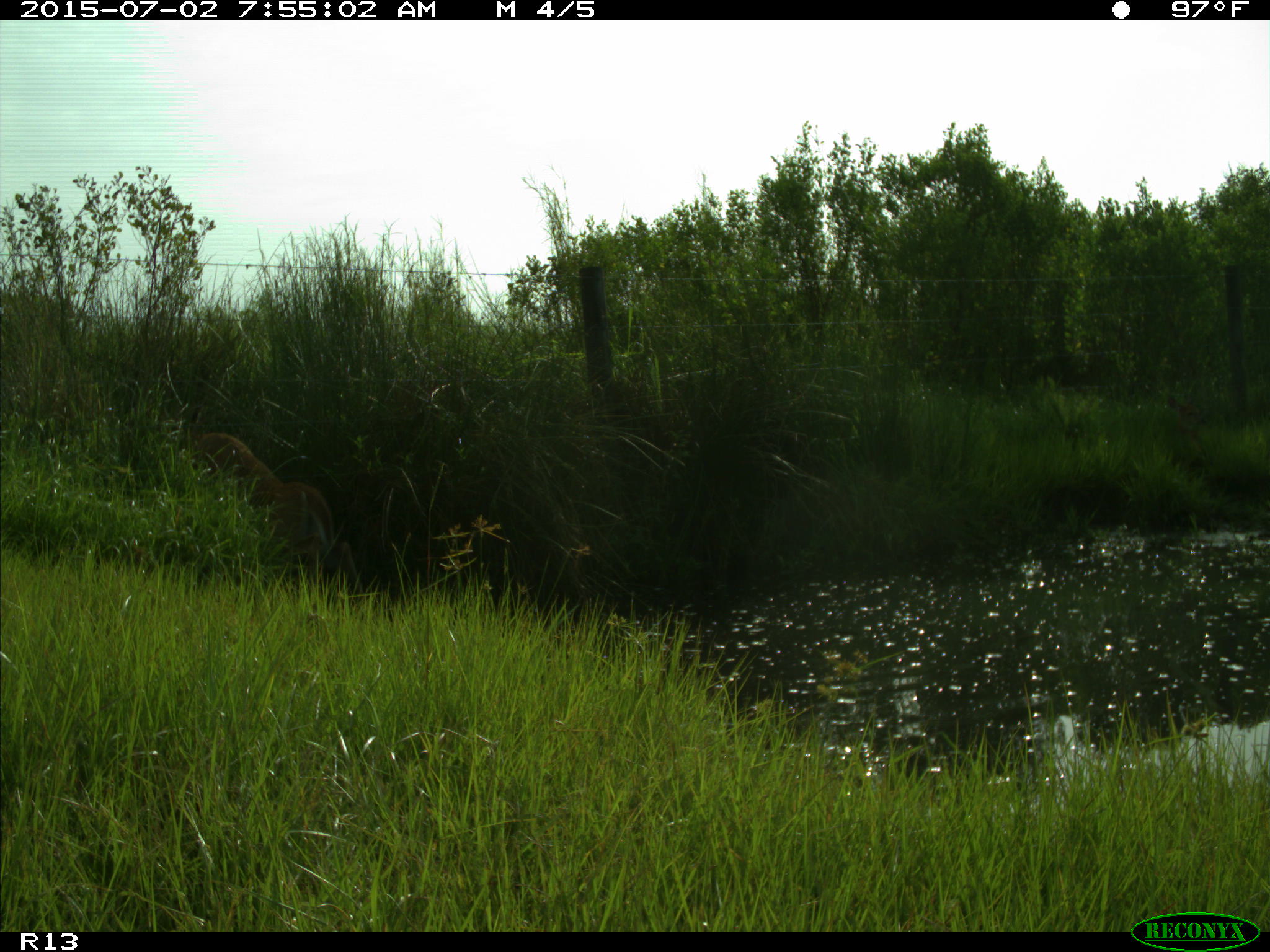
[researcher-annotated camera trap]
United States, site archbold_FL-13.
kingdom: Animalia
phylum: Chordata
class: Mammalia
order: Artiodactyla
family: Cervidae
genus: Odocoileus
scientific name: Odocoileus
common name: deer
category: unidentified deer